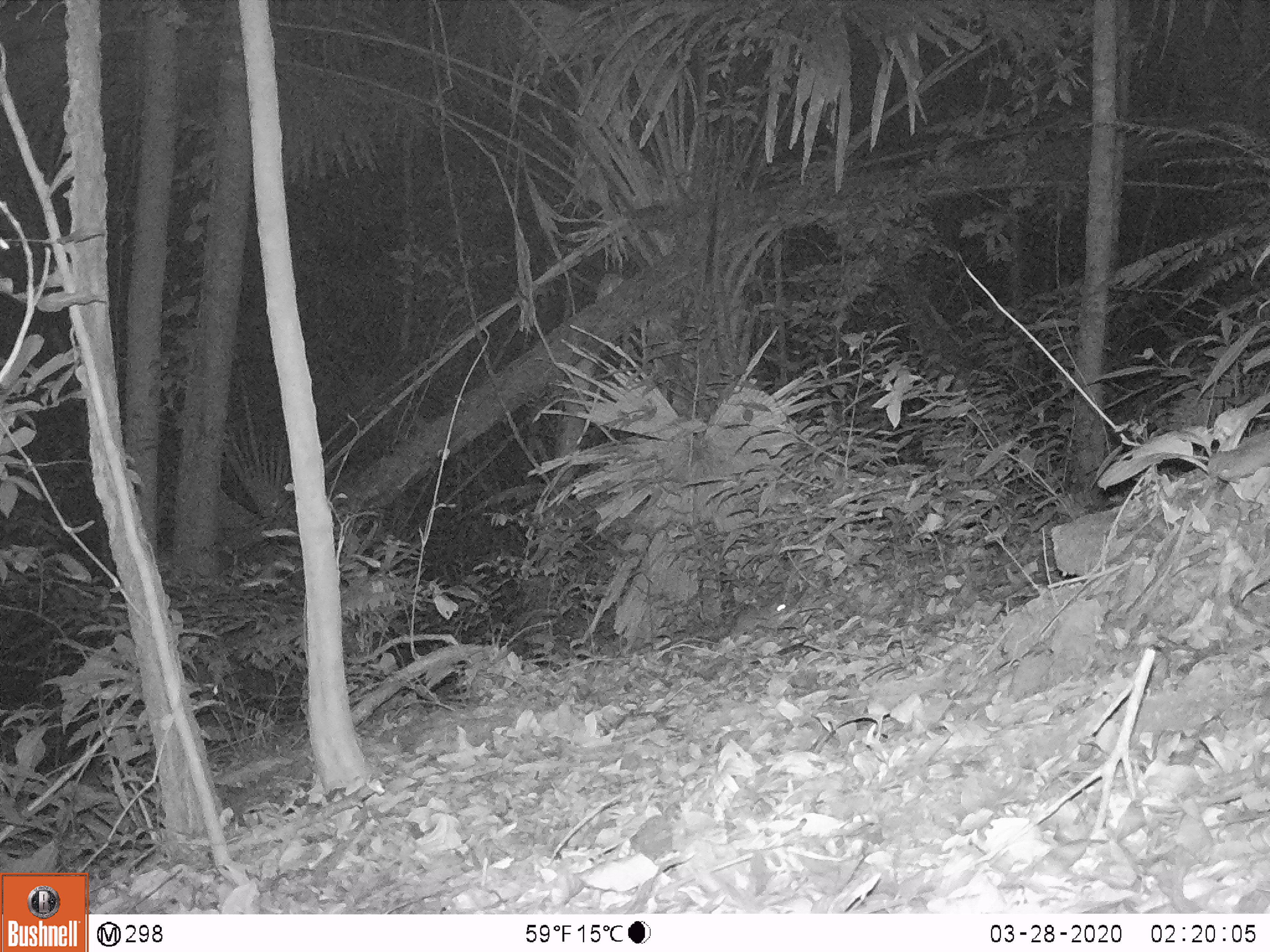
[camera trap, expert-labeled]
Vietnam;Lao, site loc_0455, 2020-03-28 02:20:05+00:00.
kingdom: Animalia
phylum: Chordata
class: Mammalia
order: Rodentia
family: Muridae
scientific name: Muridae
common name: old-world mice and rats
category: unidentified murid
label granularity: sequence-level